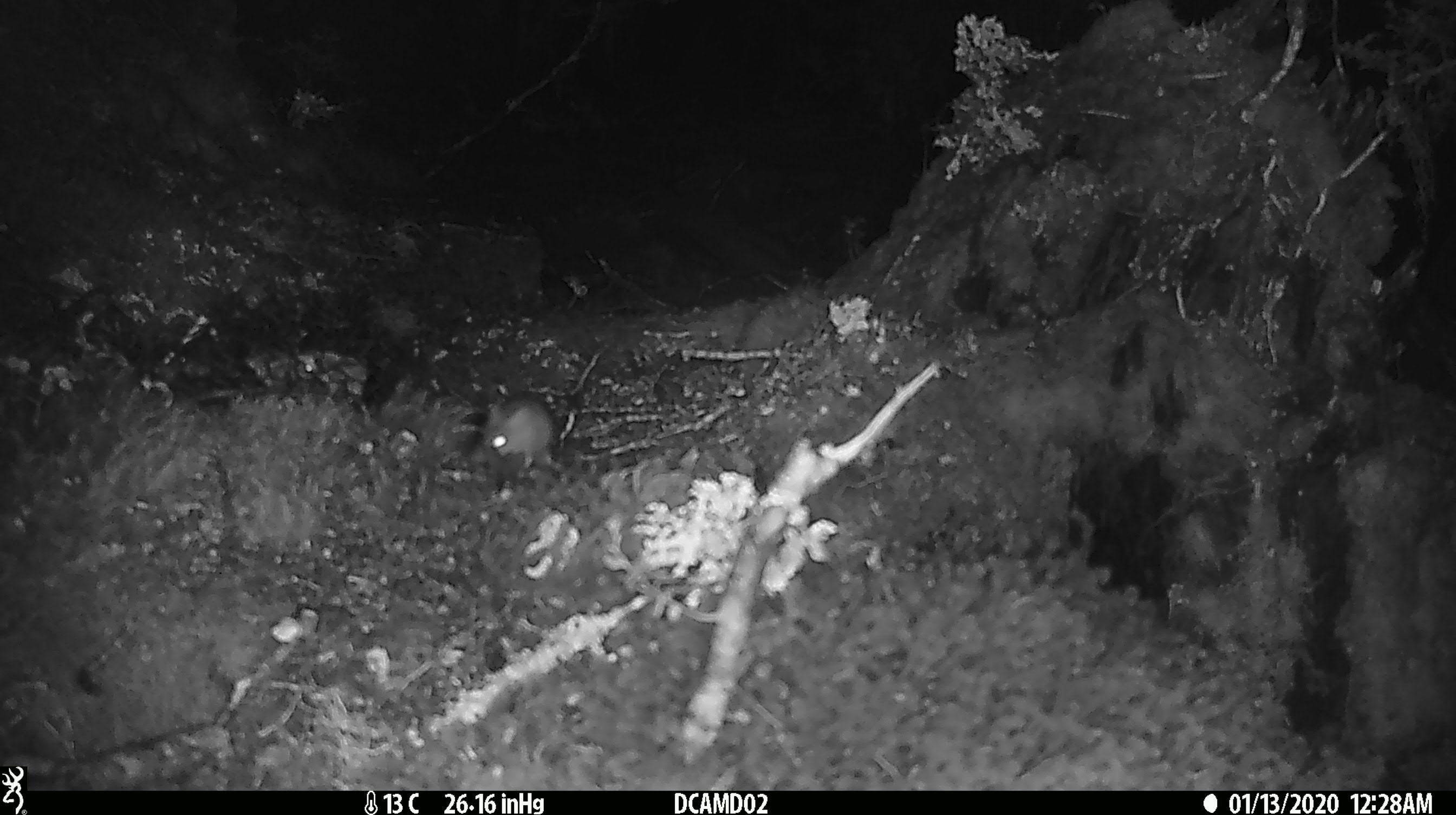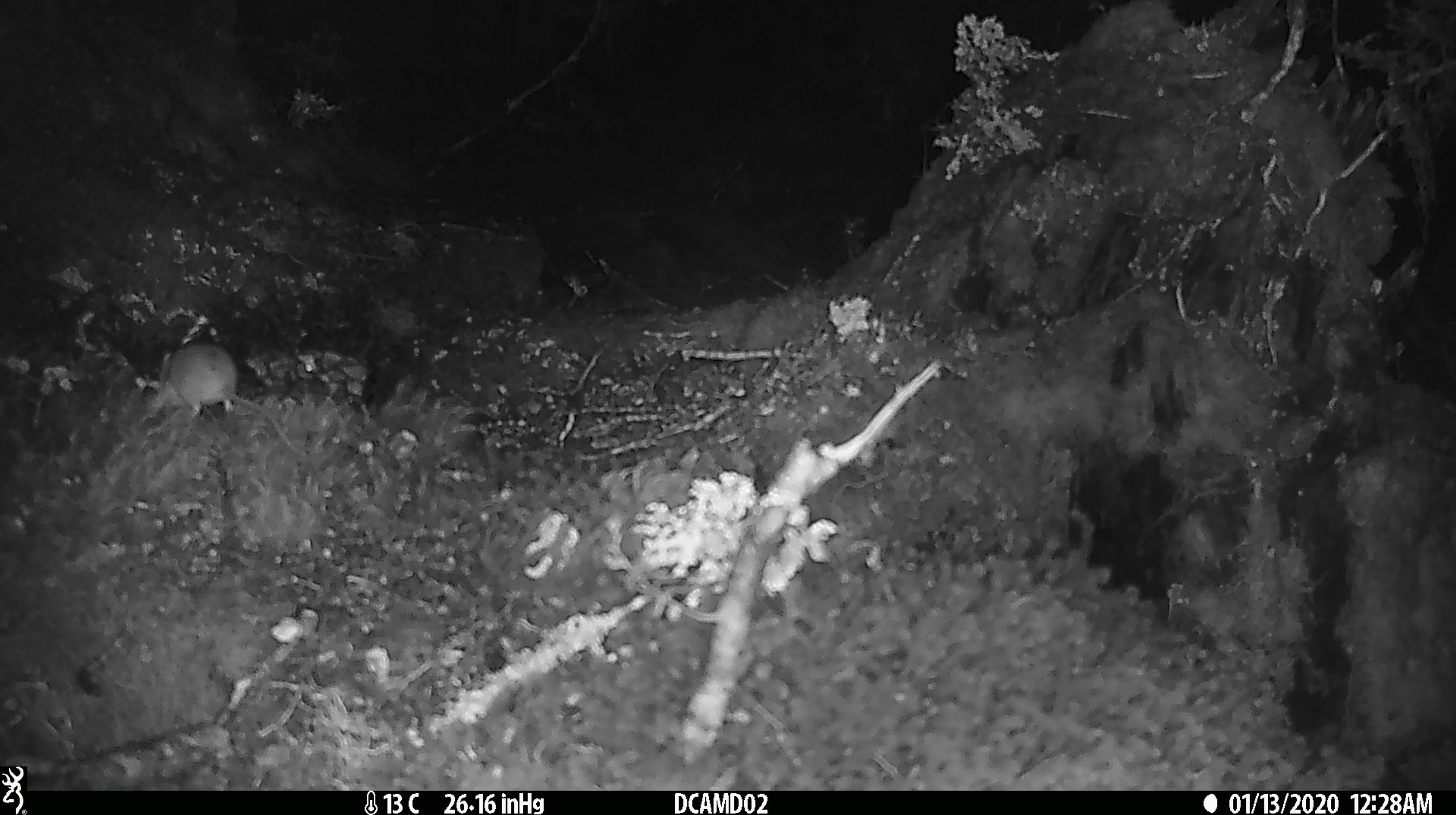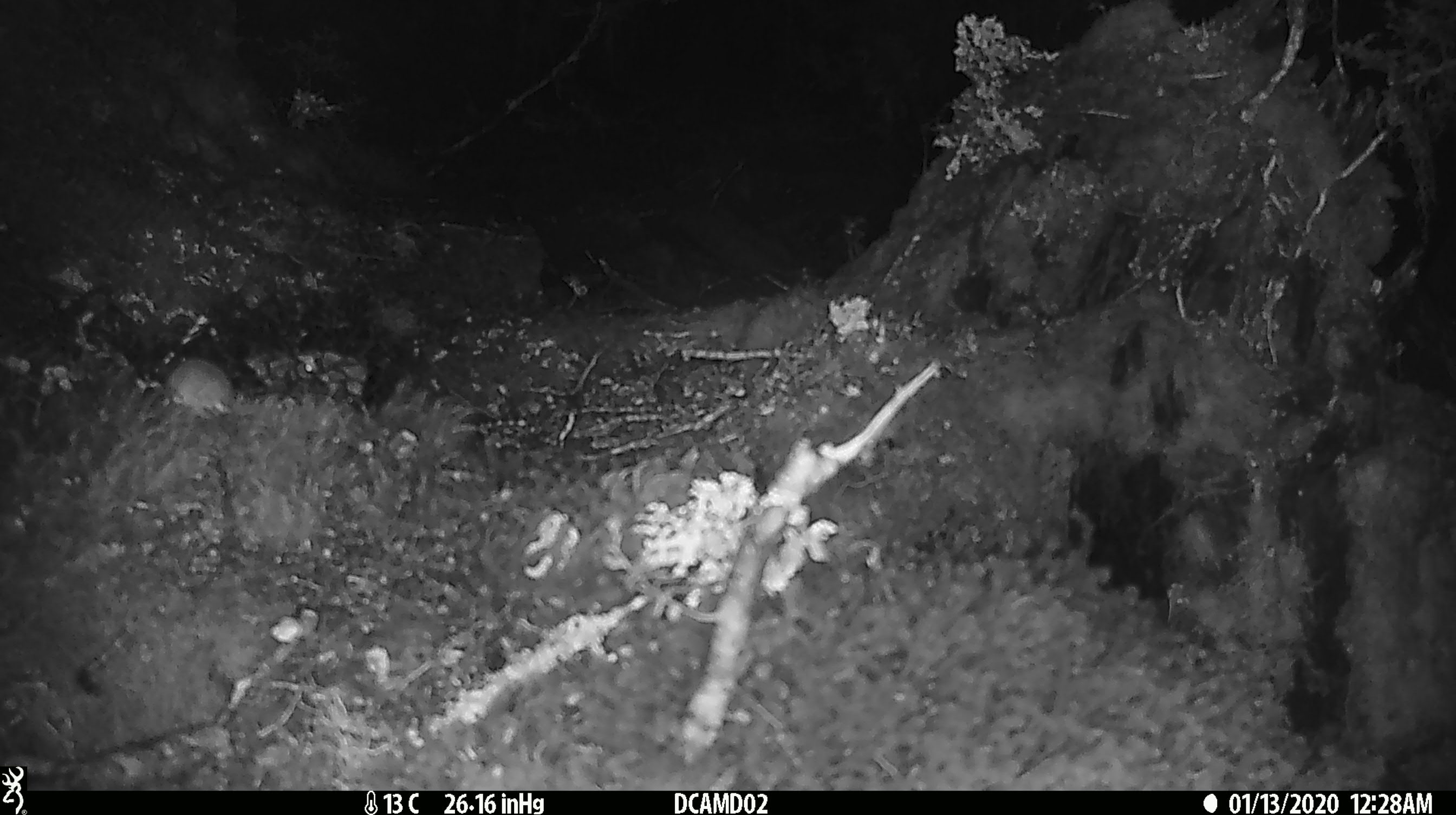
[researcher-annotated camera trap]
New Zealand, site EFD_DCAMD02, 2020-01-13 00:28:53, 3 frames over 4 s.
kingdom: Animalia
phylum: Chordata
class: Mammalia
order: Rodentia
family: Muridae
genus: Mus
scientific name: Mus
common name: mouse